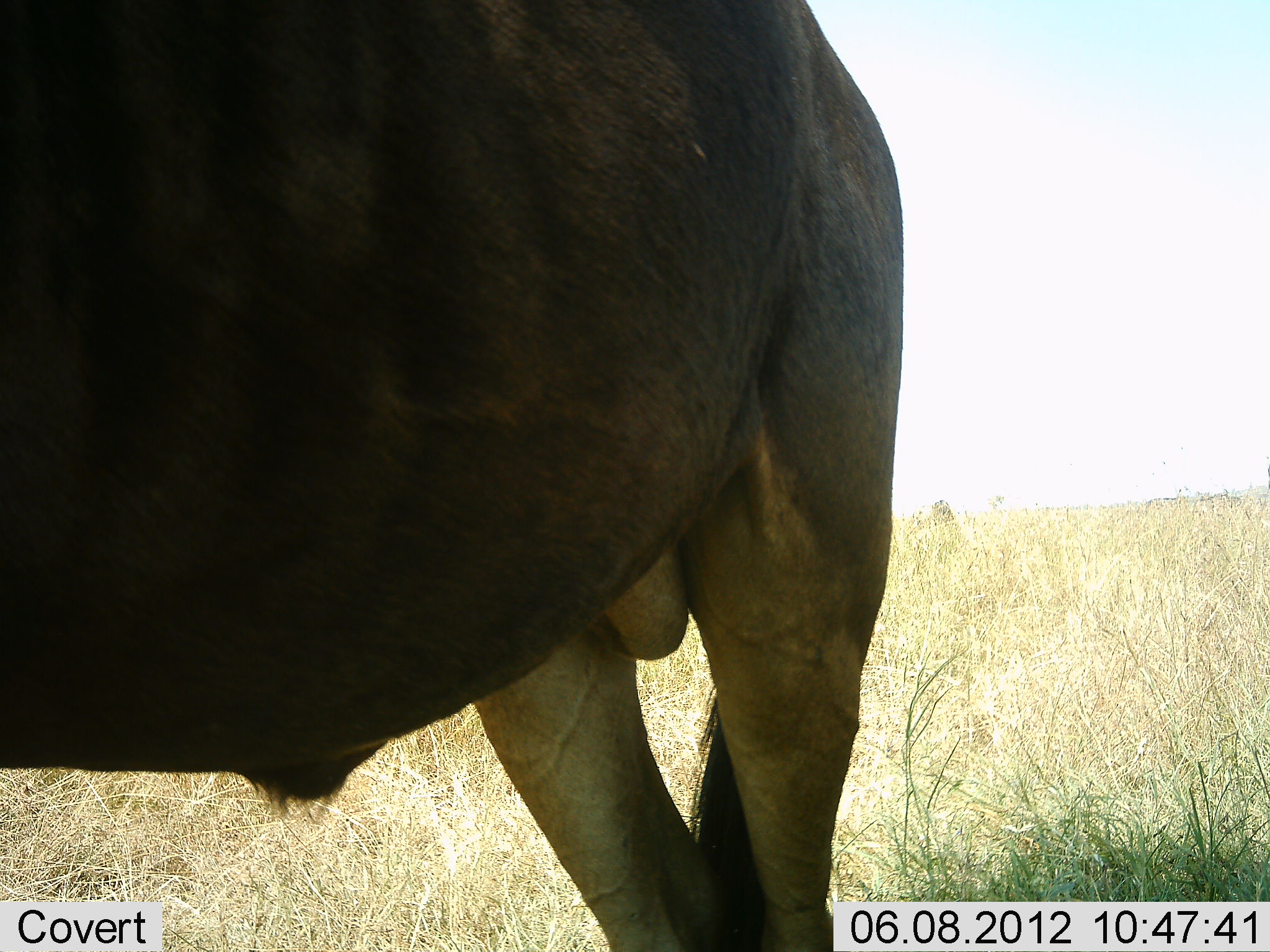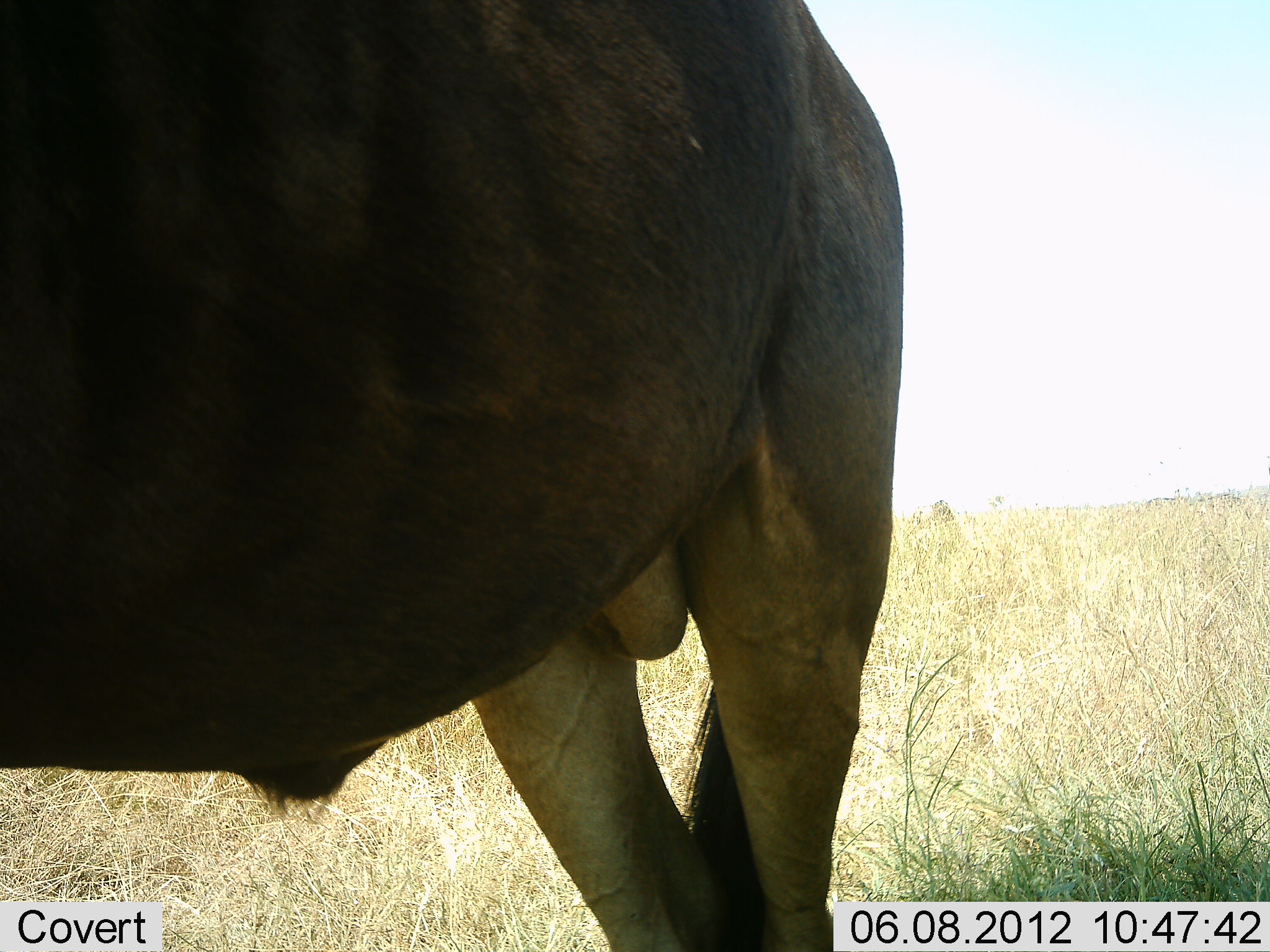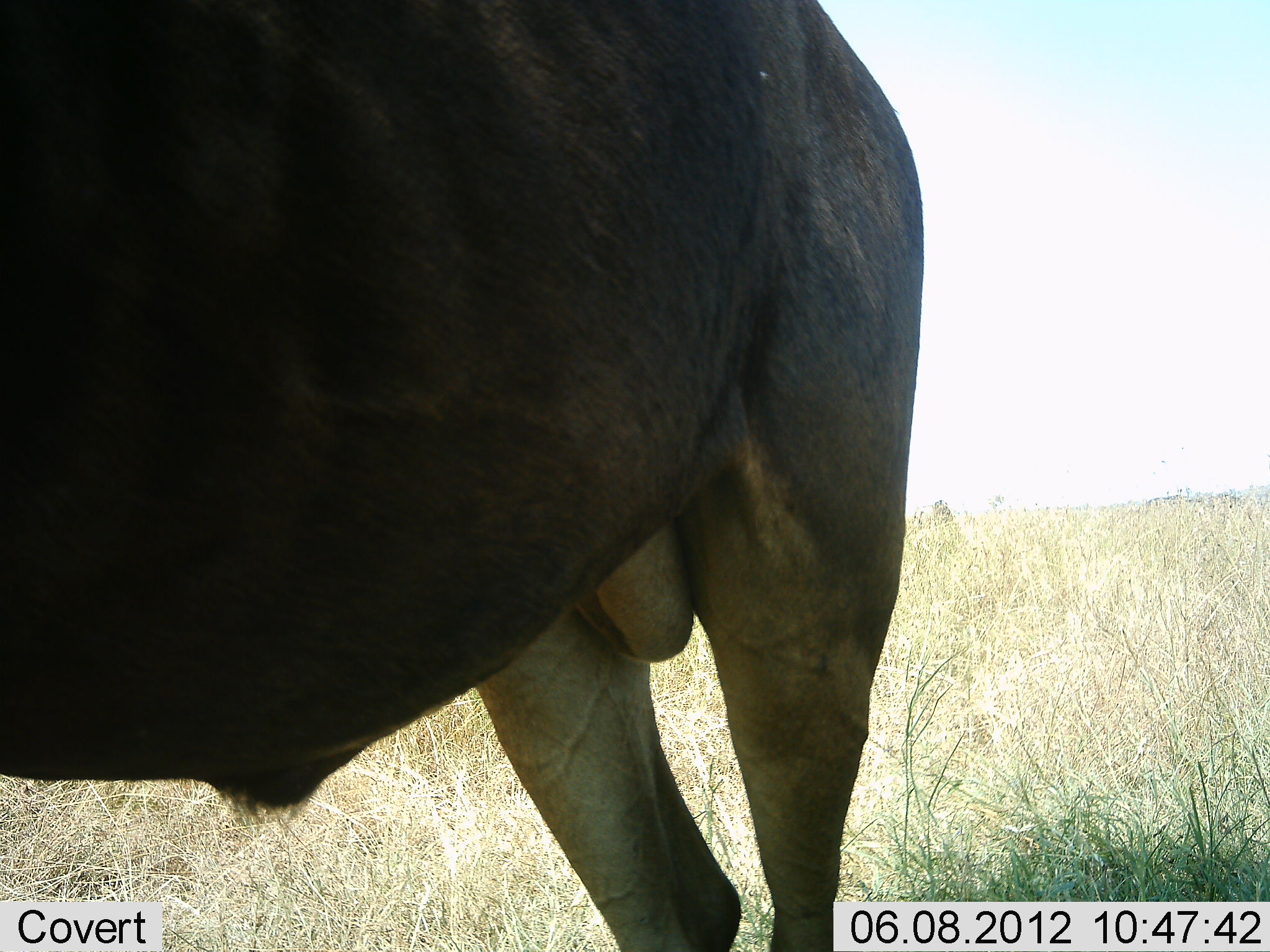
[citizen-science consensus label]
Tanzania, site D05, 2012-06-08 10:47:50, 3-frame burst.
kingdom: Animalia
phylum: Chordata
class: Mammalia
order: Artiodactyla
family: Bovidae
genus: Connochaetes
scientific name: Connochaetes taurinus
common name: blue wildebeest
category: wildebeest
Wildebeest (blue wildebeest) (Connochaetes taurinus), count 1. Behavior (volunteer vote fractions): standing 90%, resting 0%, moving 10%, interacting 0%. Young present (vote fraction): 0%. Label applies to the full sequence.